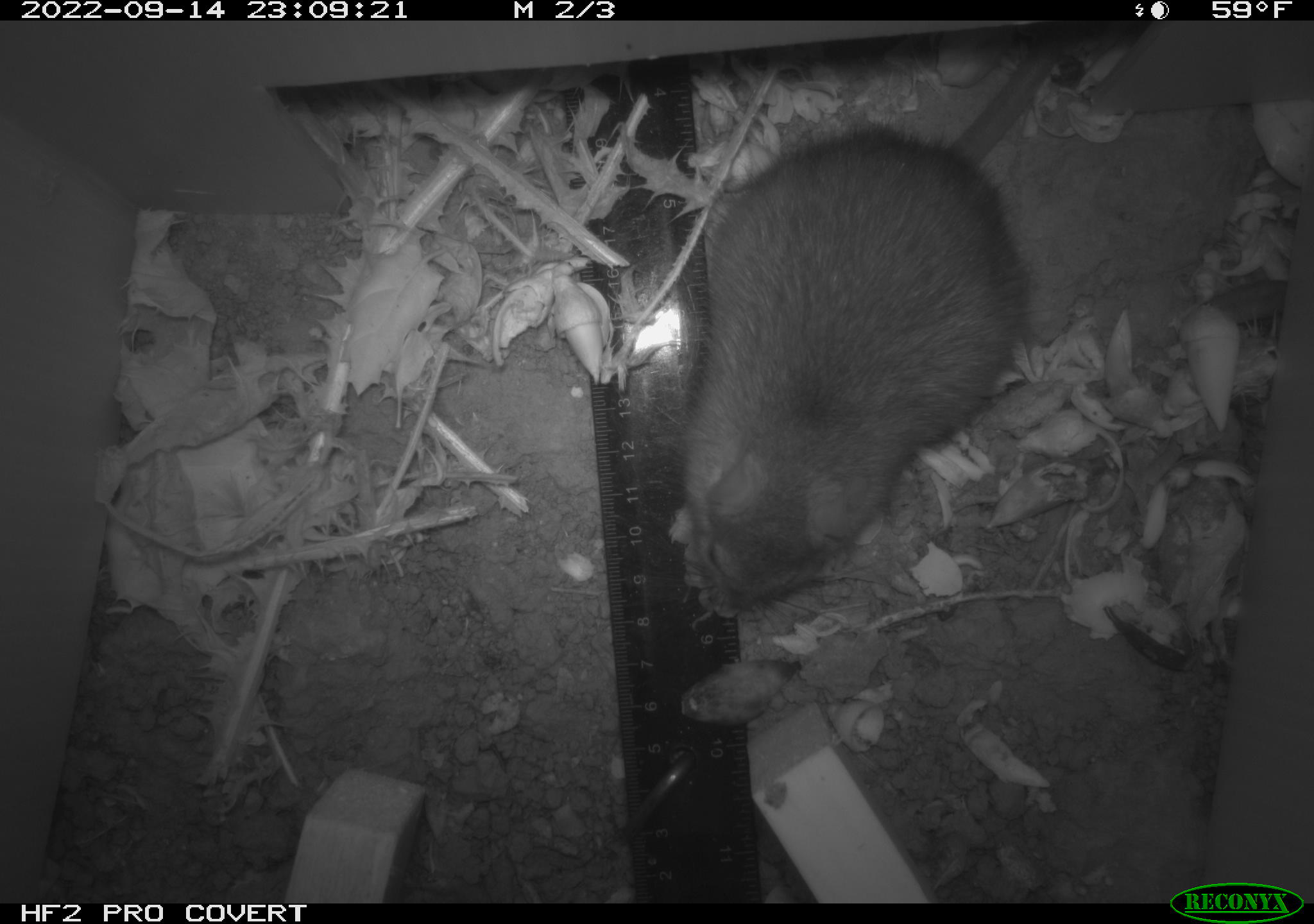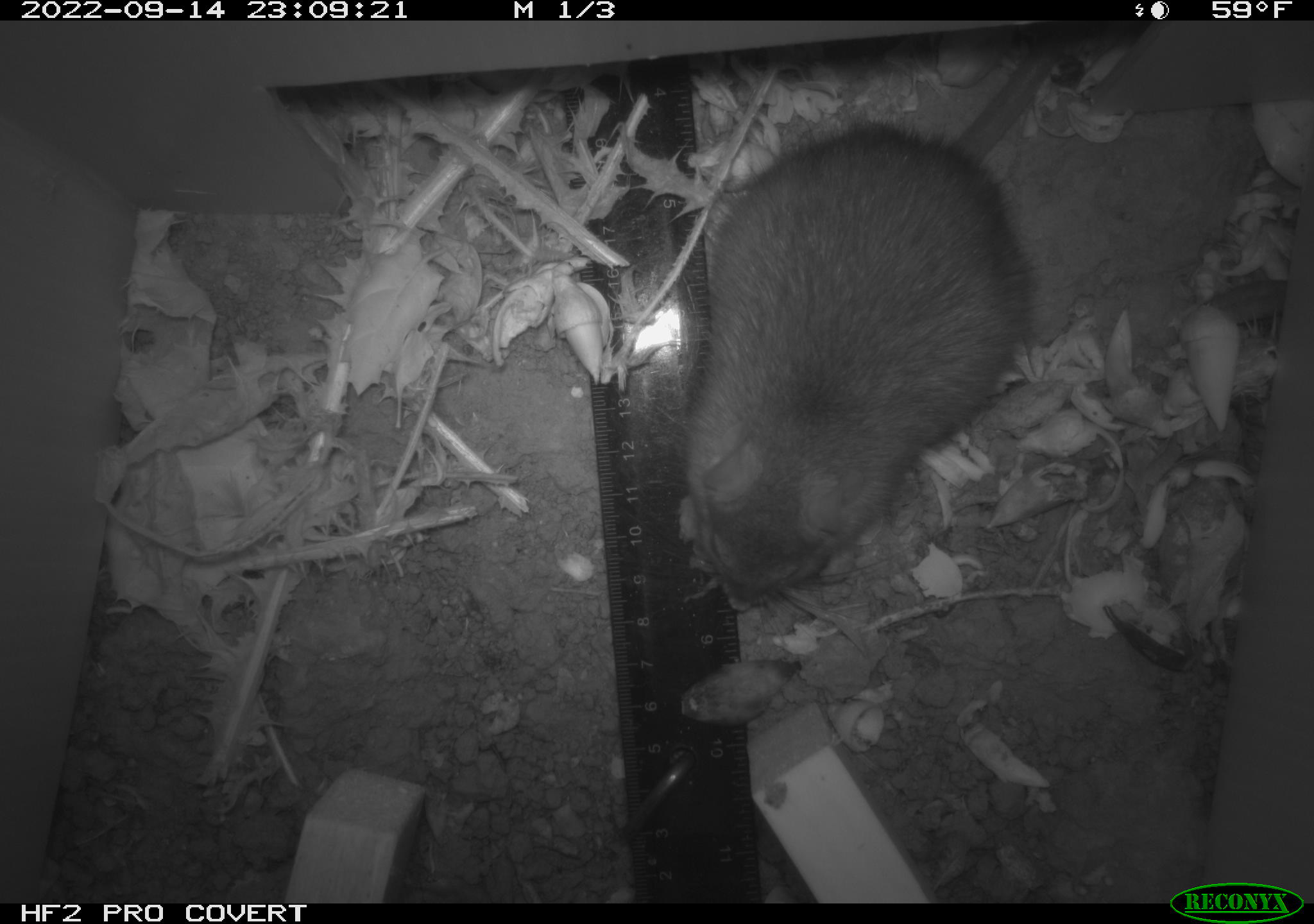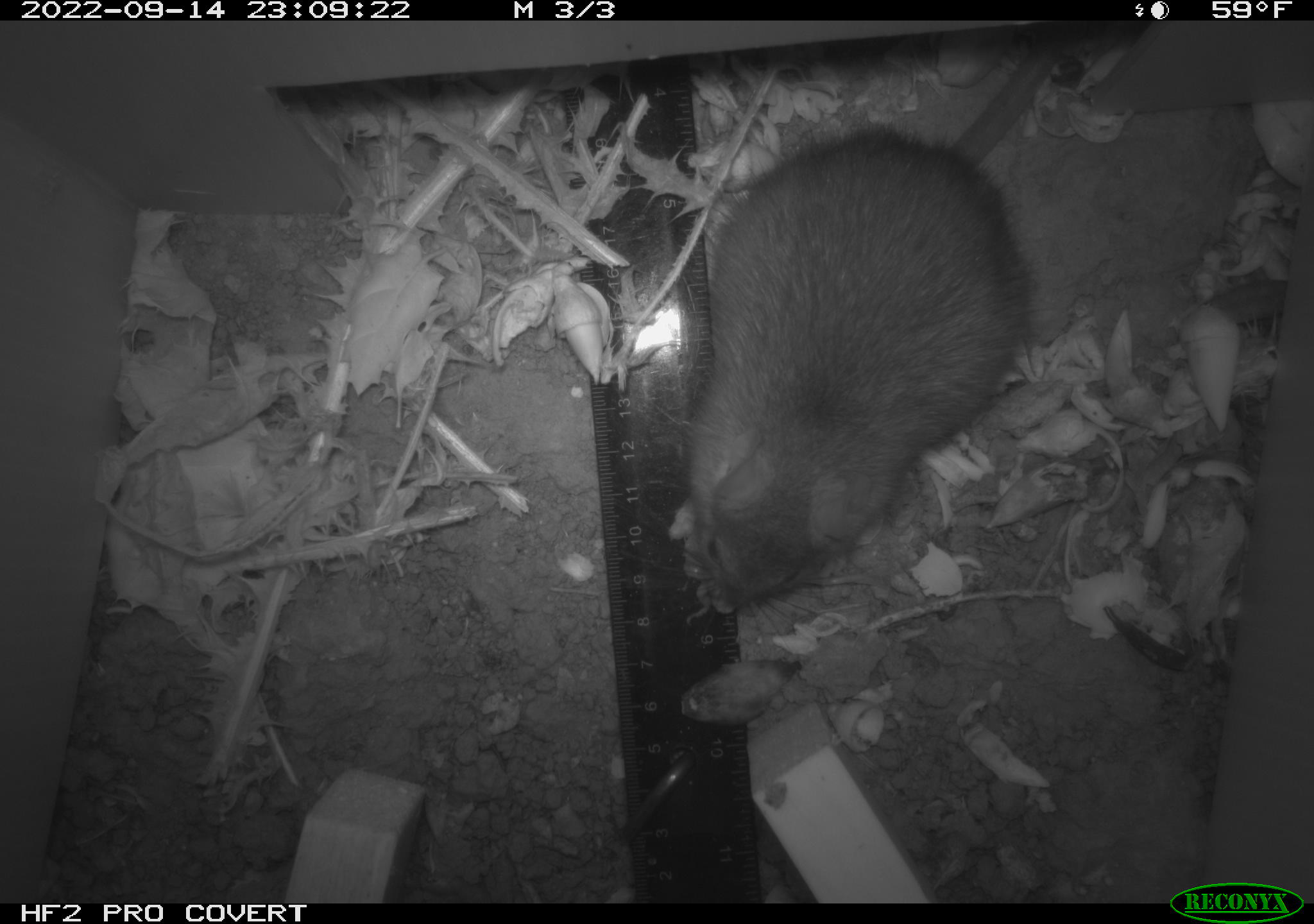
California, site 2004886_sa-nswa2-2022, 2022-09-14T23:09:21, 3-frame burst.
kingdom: Animalia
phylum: Chordata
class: Mammalia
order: Rodentia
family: Muridae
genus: Rattus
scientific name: Rattus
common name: rat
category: rattus species